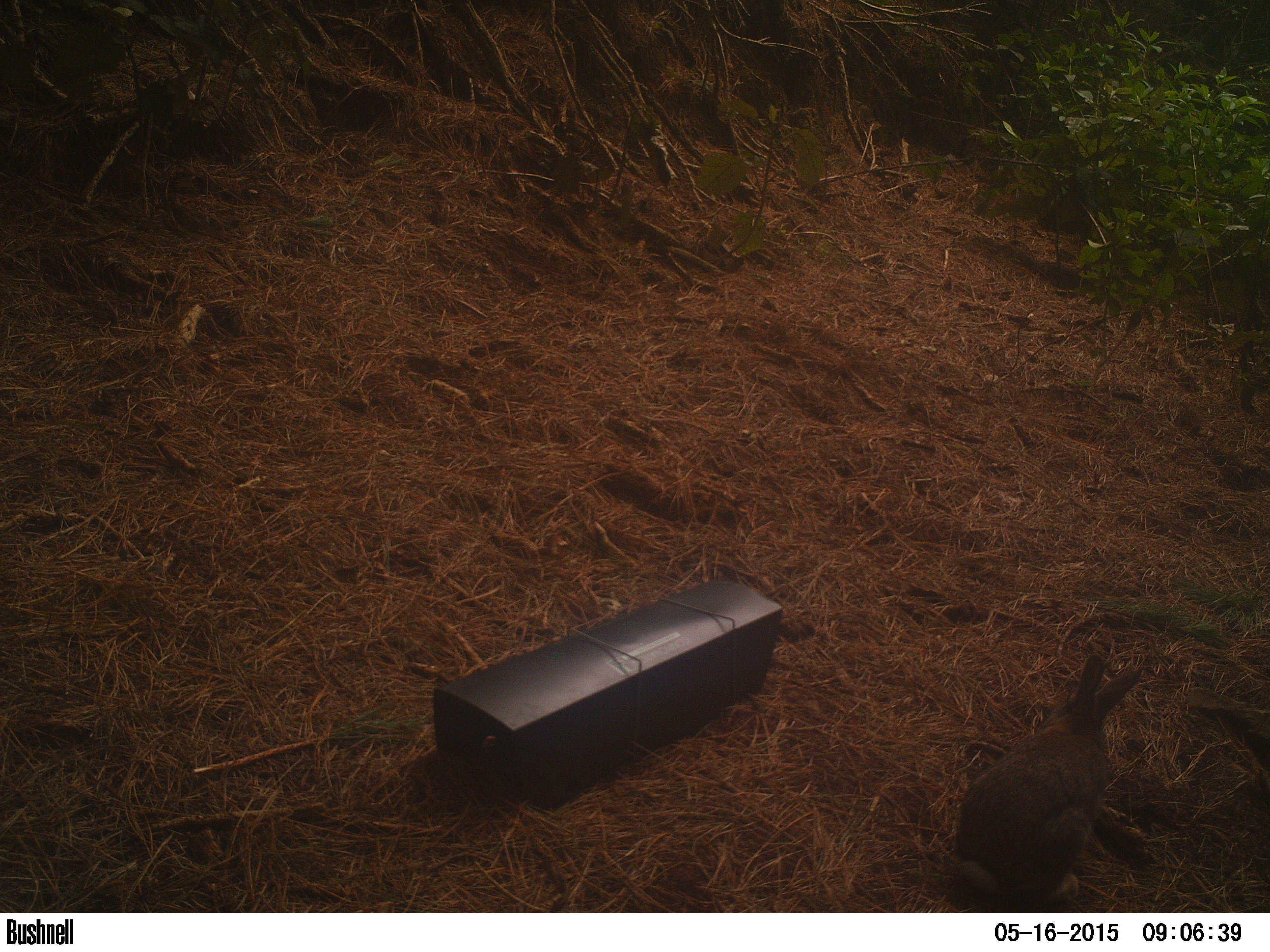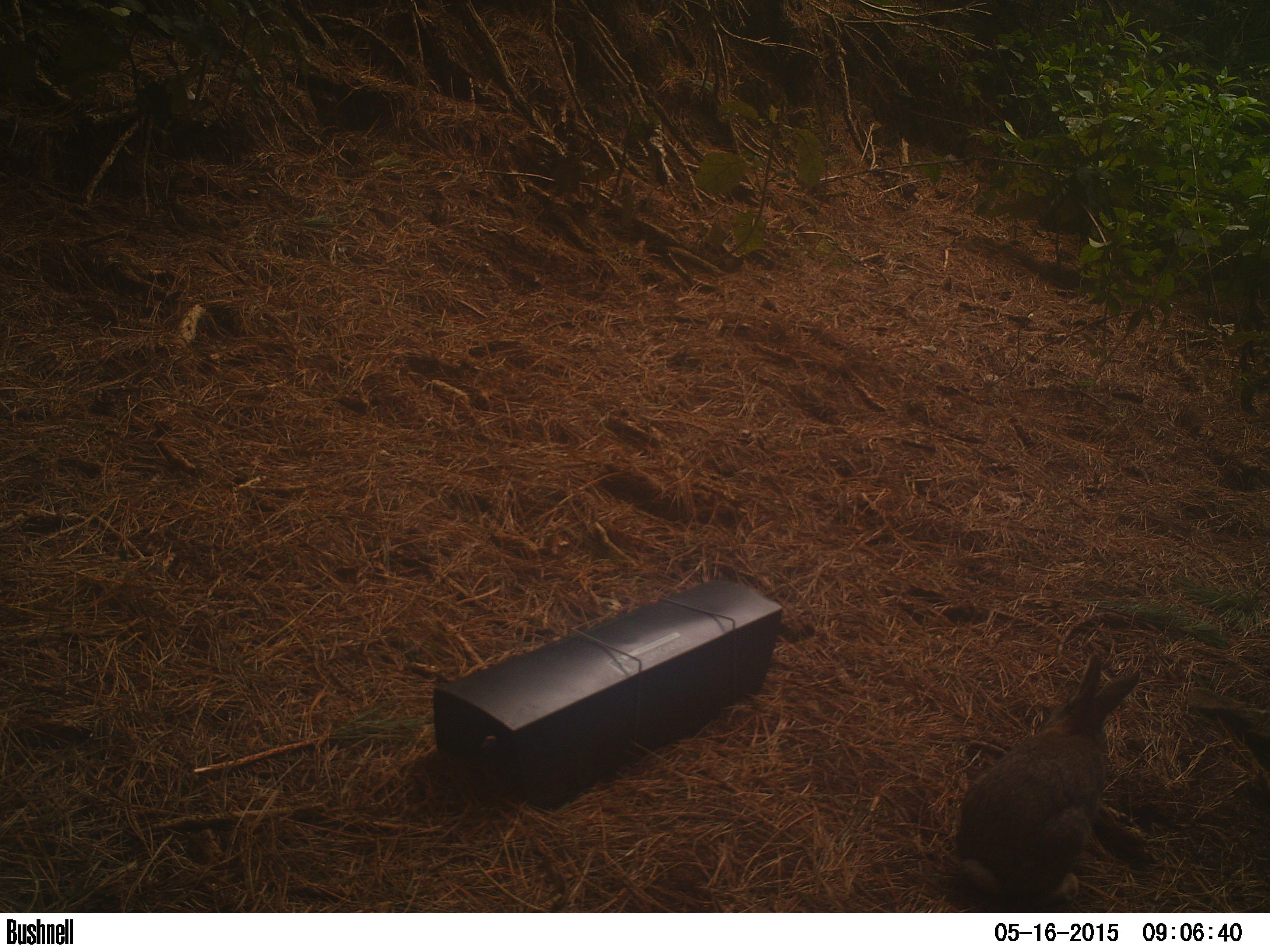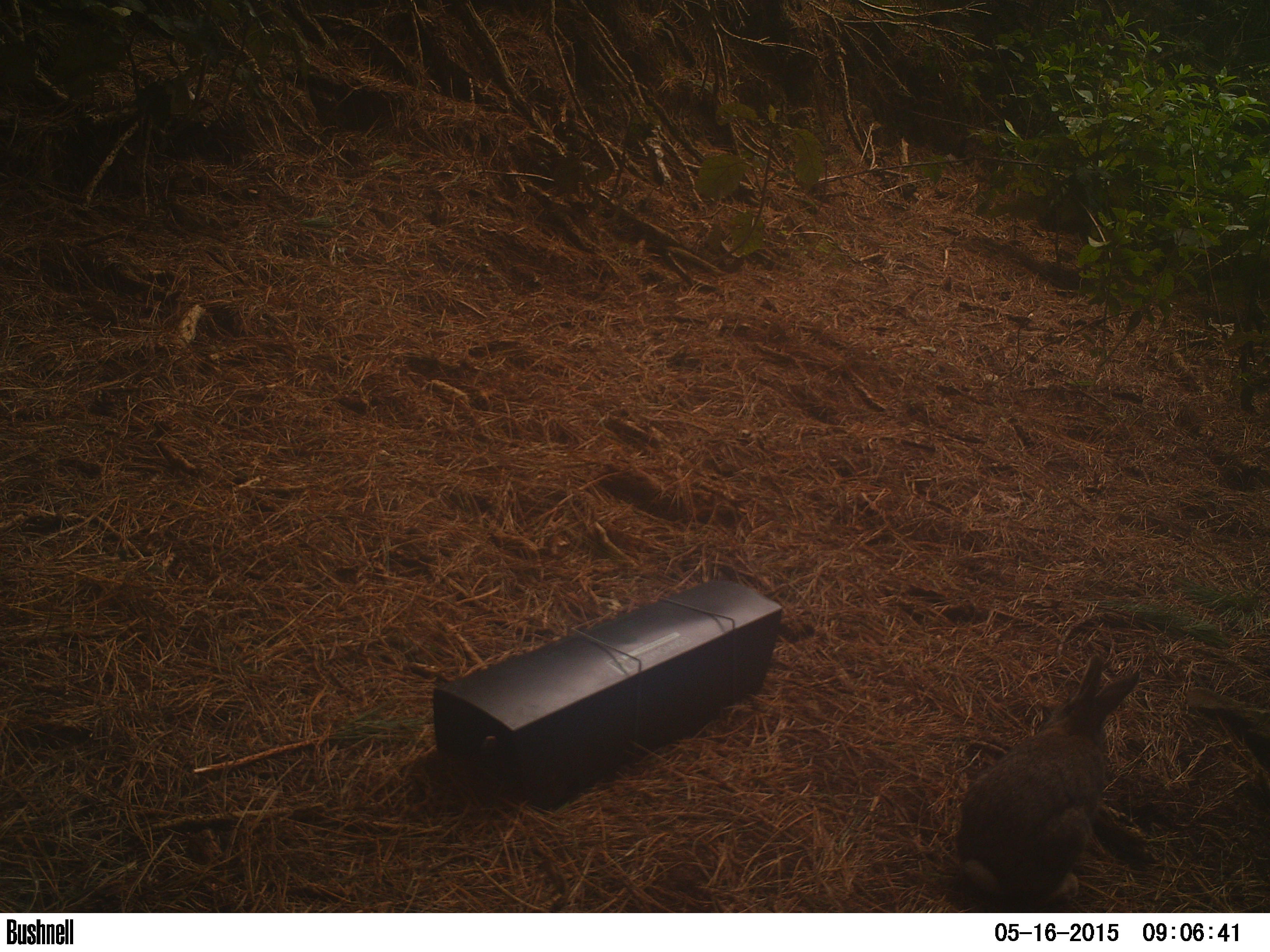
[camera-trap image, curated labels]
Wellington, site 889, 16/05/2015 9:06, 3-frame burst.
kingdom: Animalia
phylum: Chordata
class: Mammalia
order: Lagomorpha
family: Leporidae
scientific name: Leporidae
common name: rabbit